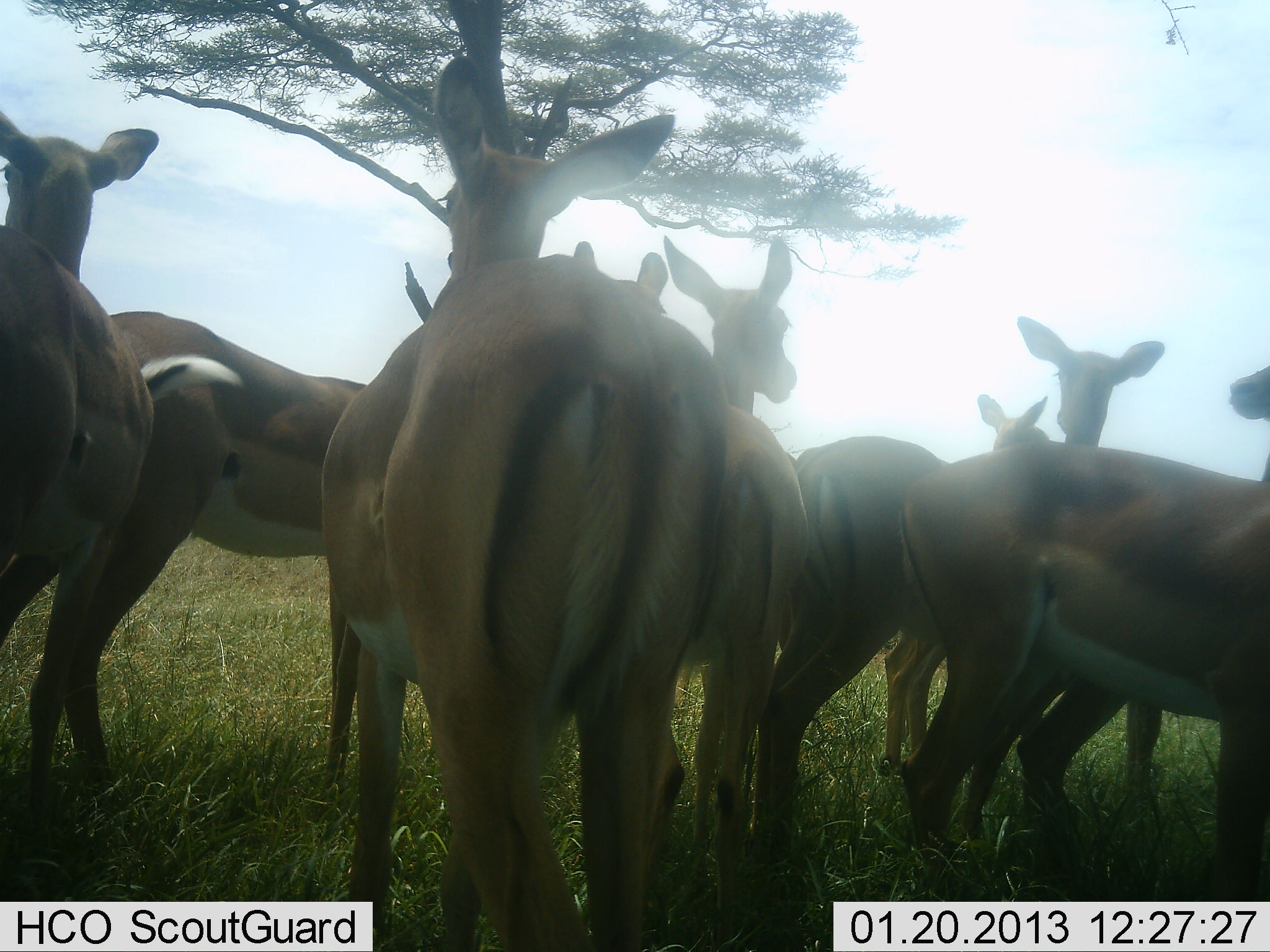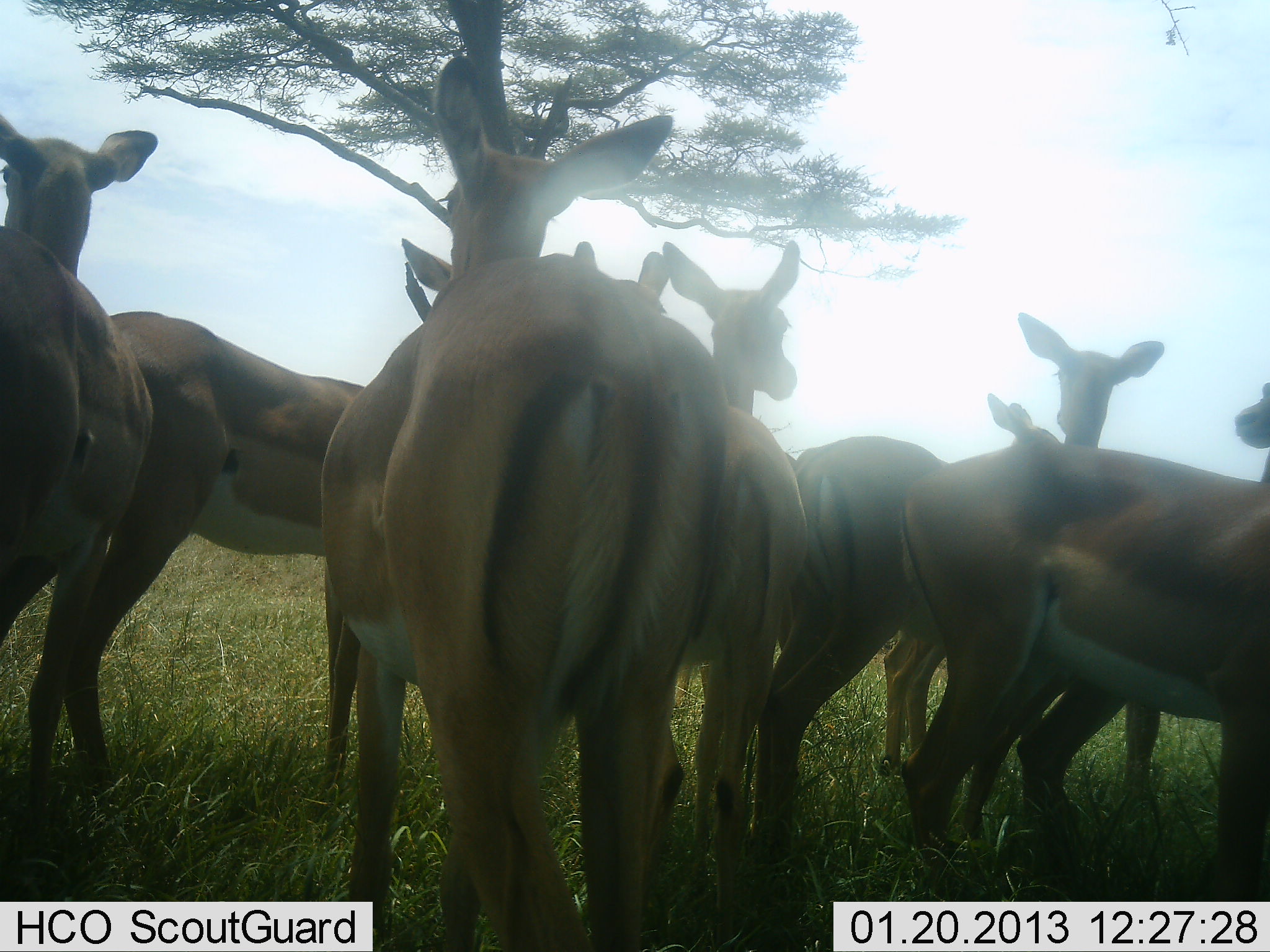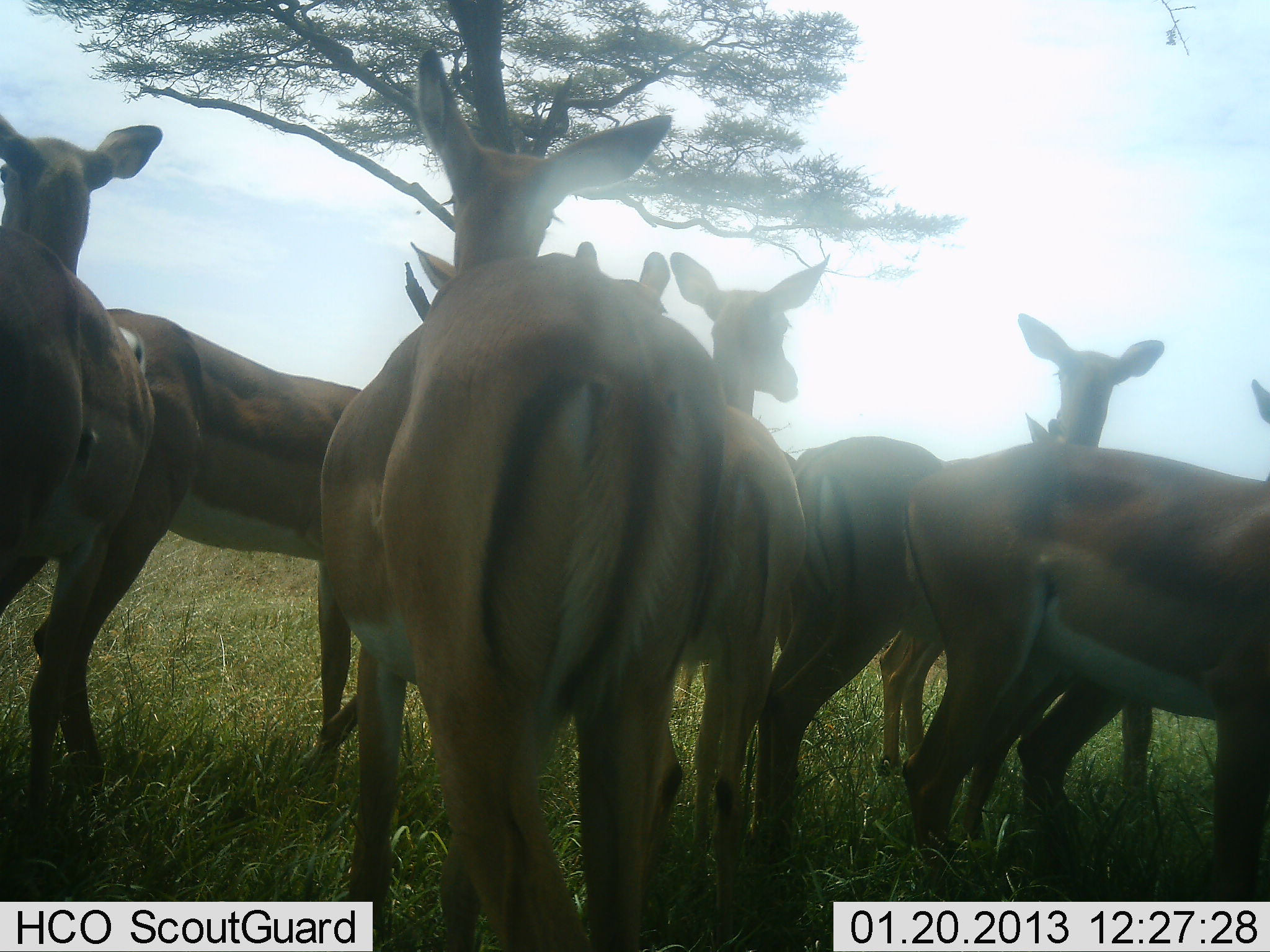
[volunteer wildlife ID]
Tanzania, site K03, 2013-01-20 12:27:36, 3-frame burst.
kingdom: Animalia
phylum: Chordata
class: Mammalia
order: Artiodactyla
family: Bovidae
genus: Aepyceros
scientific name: Aepyceros melampus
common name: impala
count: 8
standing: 97%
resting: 13%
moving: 0%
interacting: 0%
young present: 0%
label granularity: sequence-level